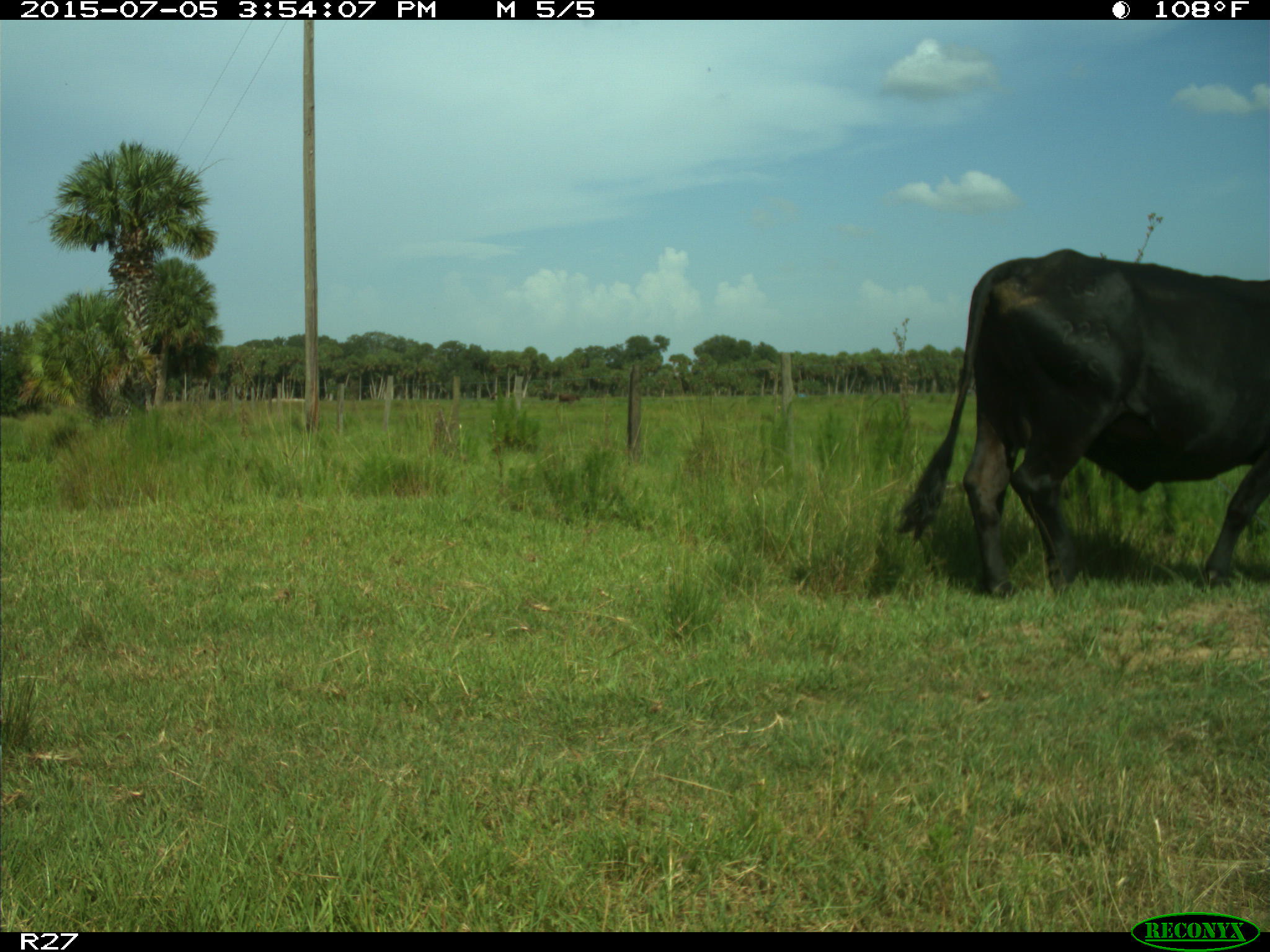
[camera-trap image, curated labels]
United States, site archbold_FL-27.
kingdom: Animalia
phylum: Chordata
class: Mammalia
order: Artiodactyla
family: Bovidae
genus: Bos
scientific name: Bos taurus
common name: domestic cow